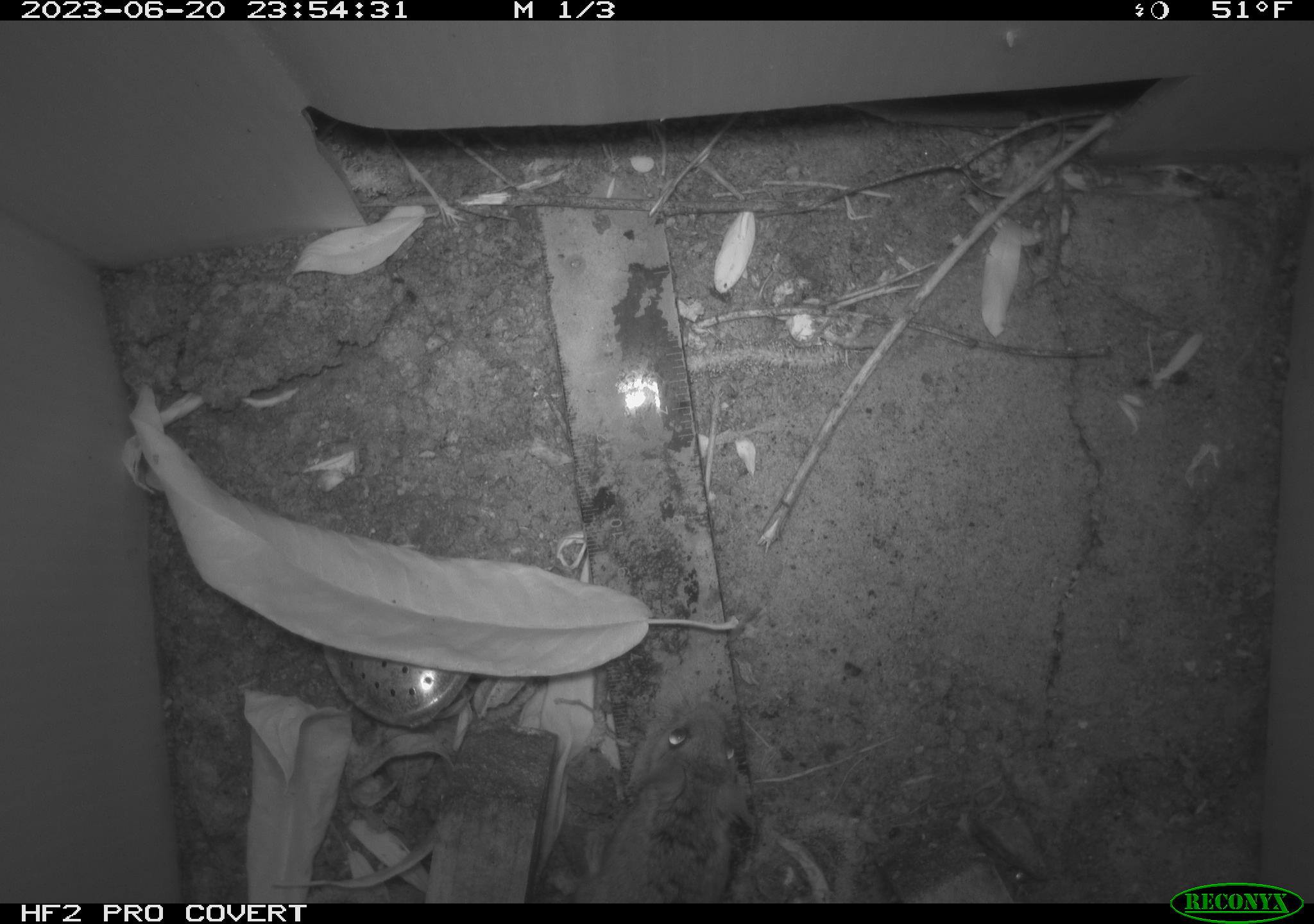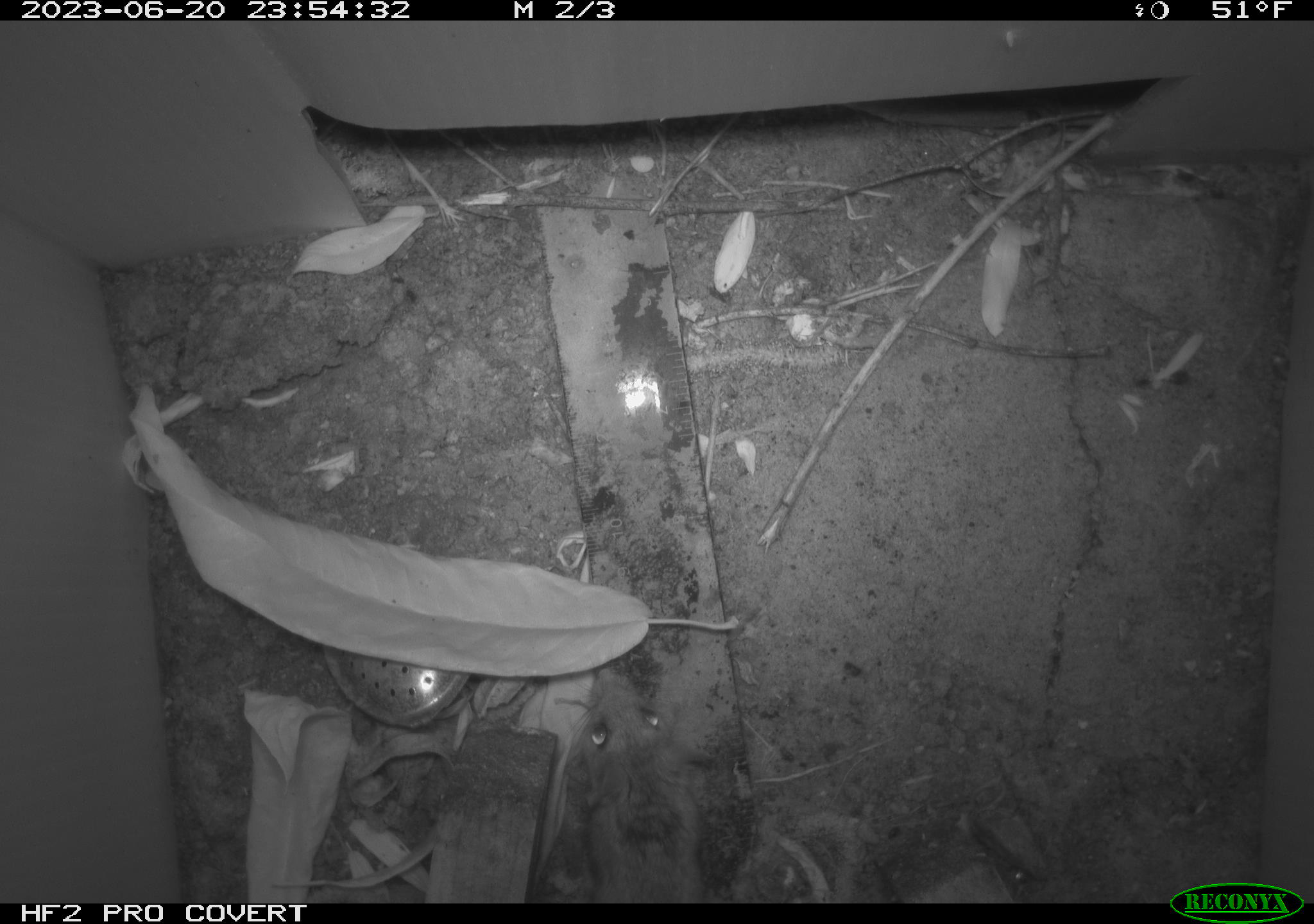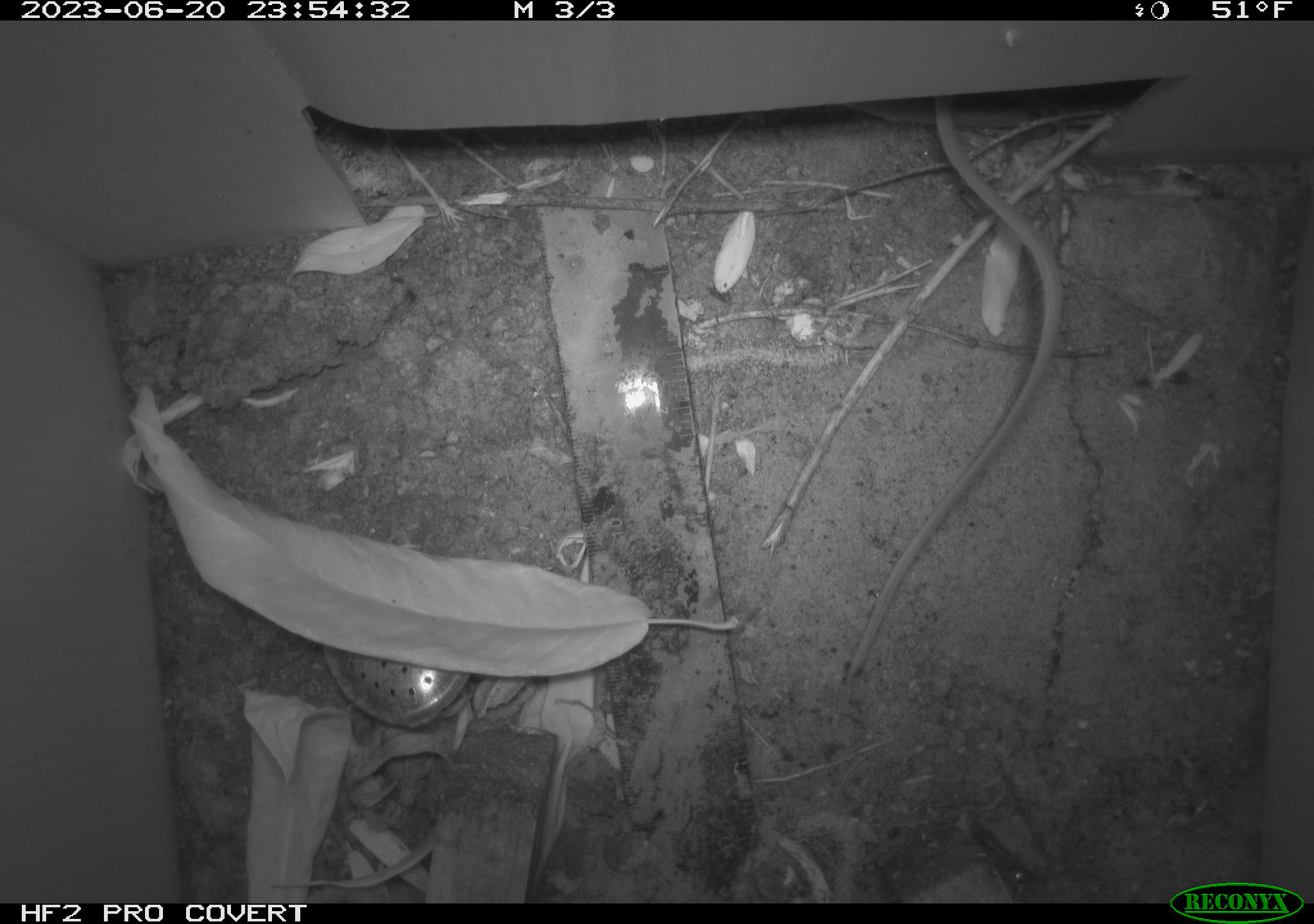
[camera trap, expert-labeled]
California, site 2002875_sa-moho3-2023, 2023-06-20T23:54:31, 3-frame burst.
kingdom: Animalia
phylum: Chordata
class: Mammalia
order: Rodentia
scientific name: Rodentia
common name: mouse species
Mouse species (Rodentia).